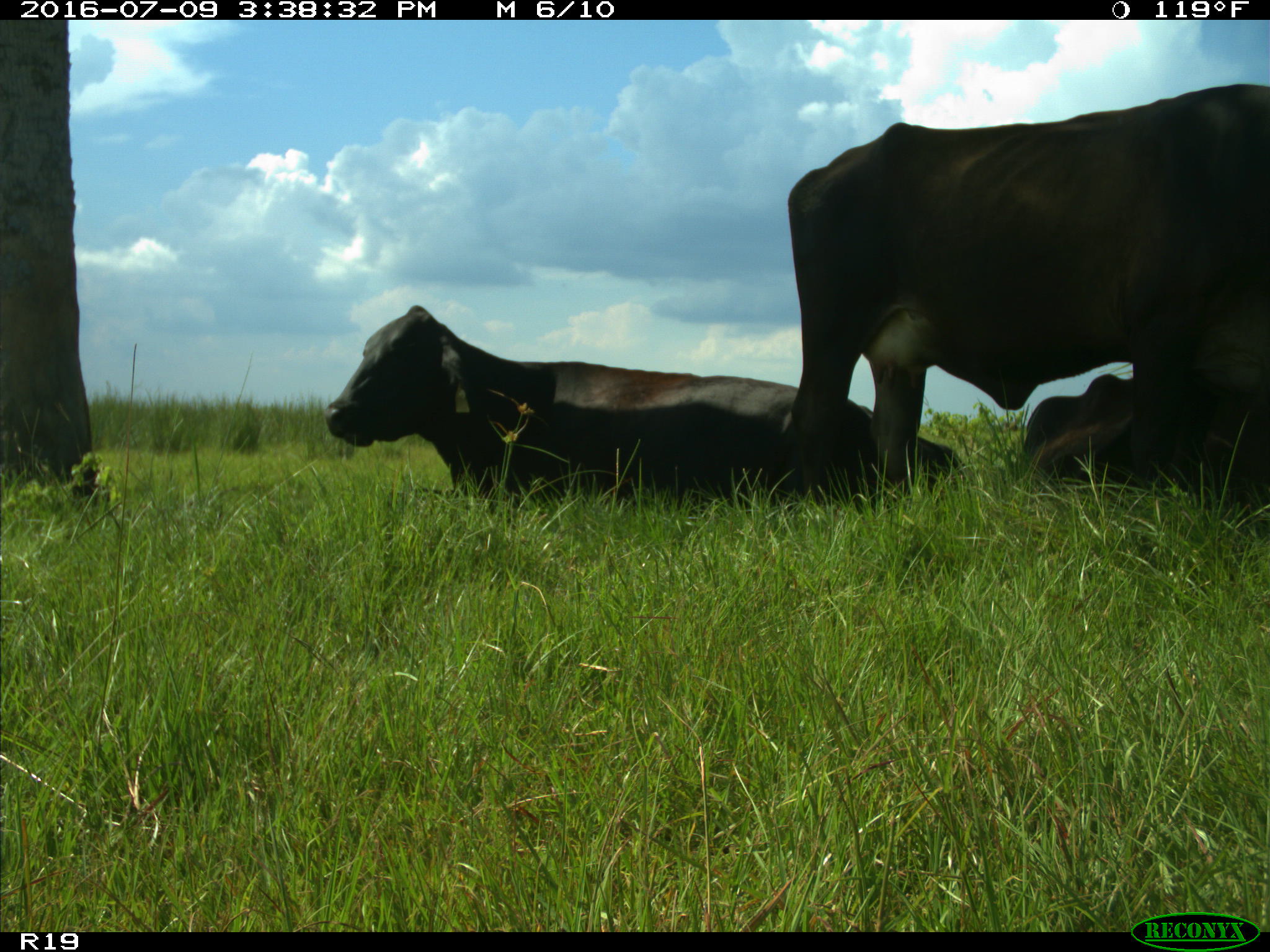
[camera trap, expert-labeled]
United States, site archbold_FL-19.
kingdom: Animalia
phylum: Chordata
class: Mammalia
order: Artiodactyla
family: Bovidae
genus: Bos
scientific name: Bos taurus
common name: domestic cow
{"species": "Bos taurus (domestic cow)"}